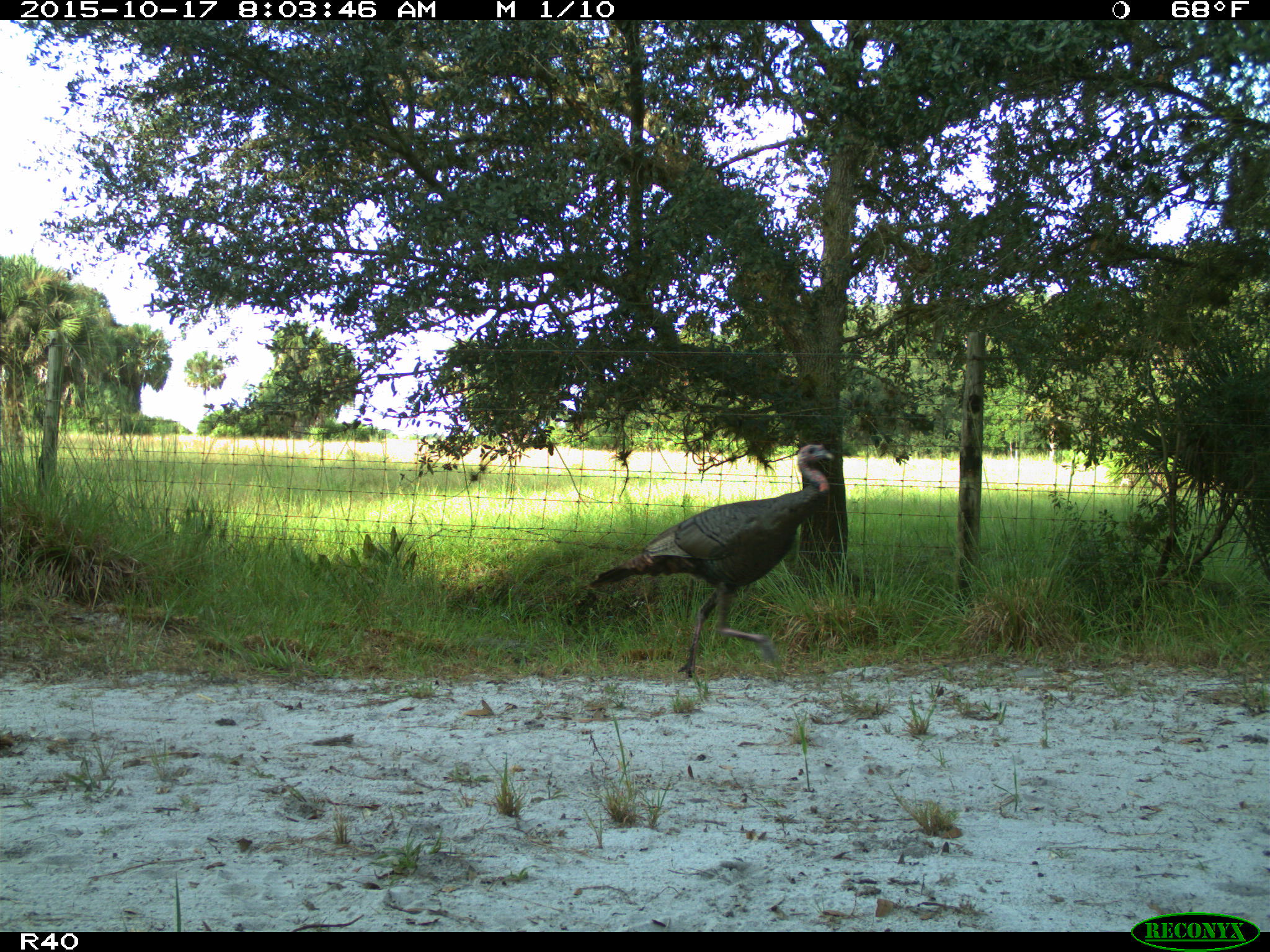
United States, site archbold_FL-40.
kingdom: Animalia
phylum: Chordata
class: Aves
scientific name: Aves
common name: birds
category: unidentified bird